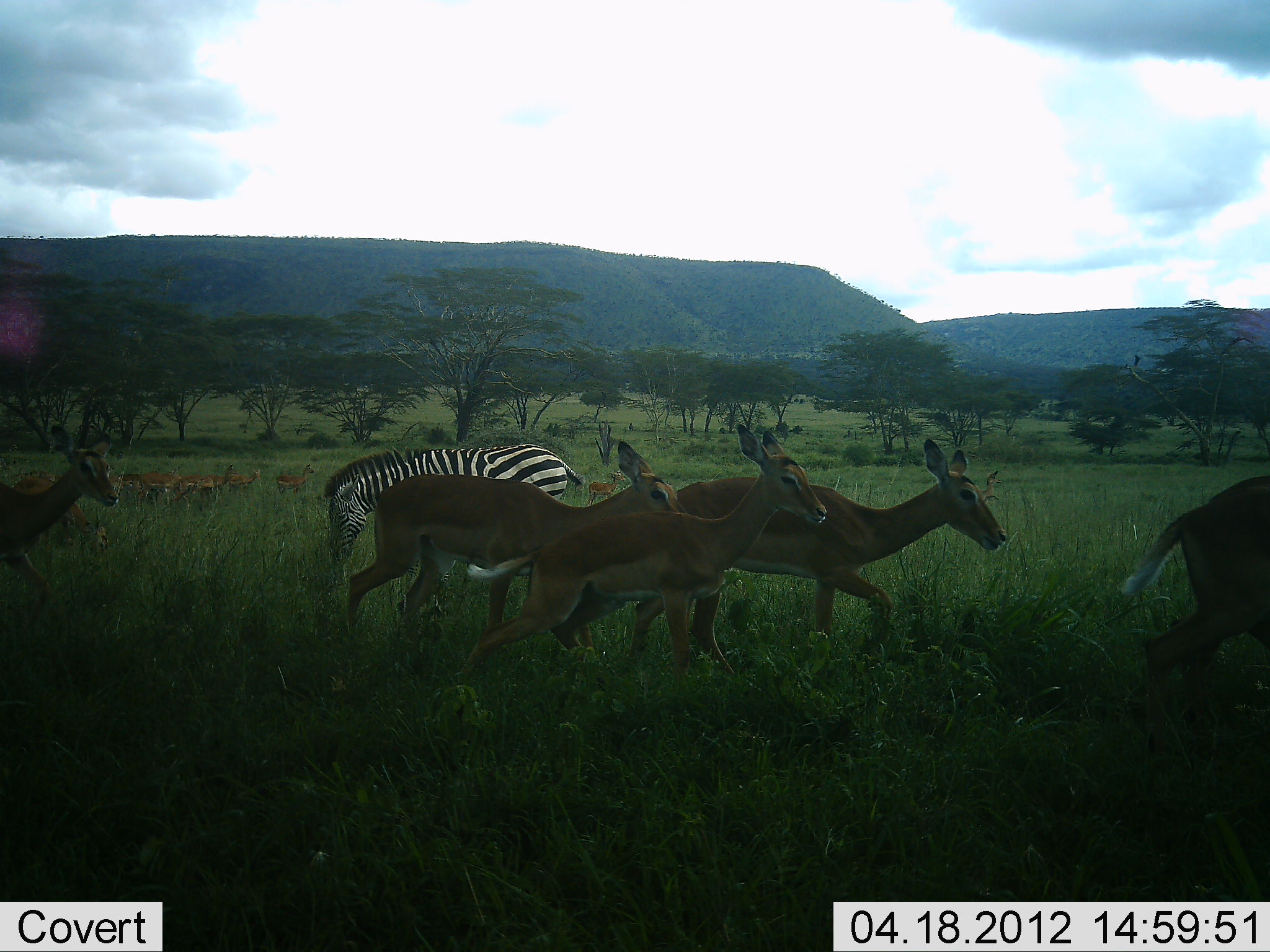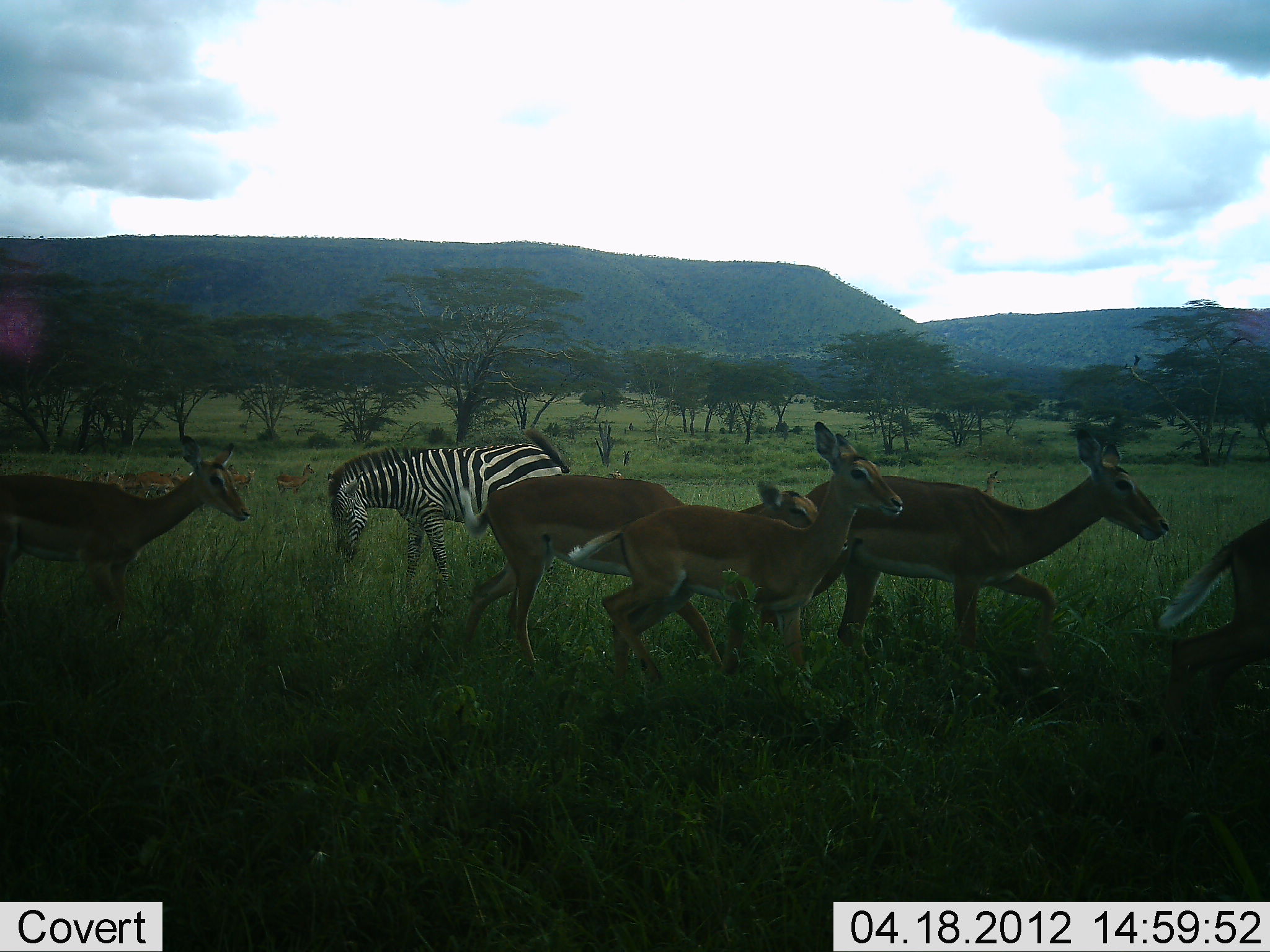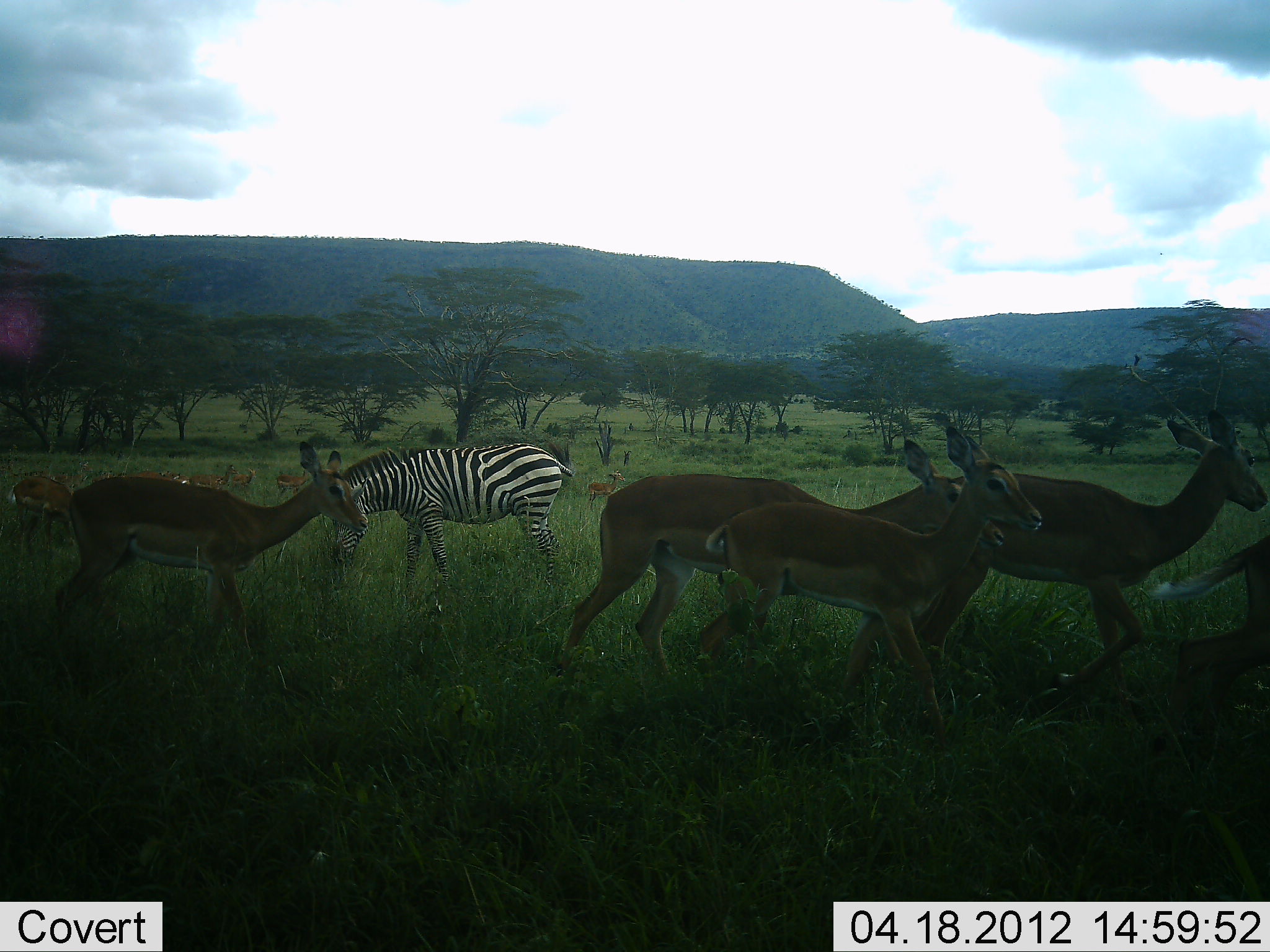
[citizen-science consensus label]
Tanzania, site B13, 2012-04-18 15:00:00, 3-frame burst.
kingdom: Animalia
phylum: Chordata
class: Mammalia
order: Artiodactyla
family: Bovidae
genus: Aepyceros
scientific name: Aepyceros melampus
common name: impala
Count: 11-50.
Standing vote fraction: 47%.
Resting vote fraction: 0%.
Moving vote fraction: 100%.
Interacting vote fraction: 0%.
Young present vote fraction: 7%.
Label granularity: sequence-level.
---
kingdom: Animalia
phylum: Chordata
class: Mammalia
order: Perissodactyla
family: Equidae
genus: Equus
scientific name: Equus quagga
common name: plains zebra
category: zebra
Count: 1.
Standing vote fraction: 22%.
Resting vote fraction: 0%.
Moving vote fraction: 0%.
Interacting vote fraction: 0%.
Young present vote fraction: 0%.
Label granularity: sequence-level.